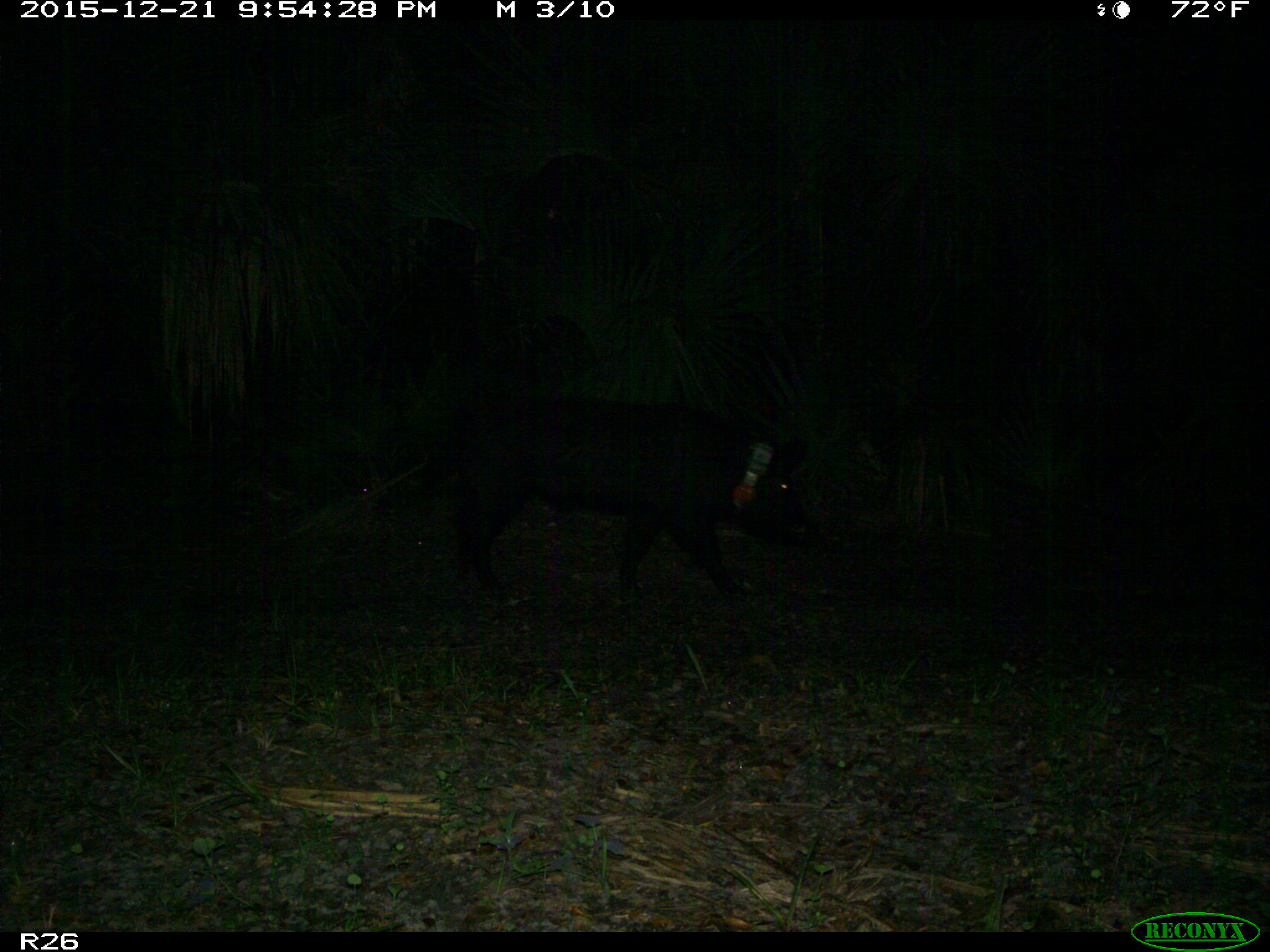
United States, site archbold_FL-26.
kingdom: Animalia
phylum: Chordata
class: Mammalia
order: Artiodactyla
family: Suidae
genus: Sus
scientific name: Sus scrofa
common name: wild boar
Sus scrofa (wild boar).